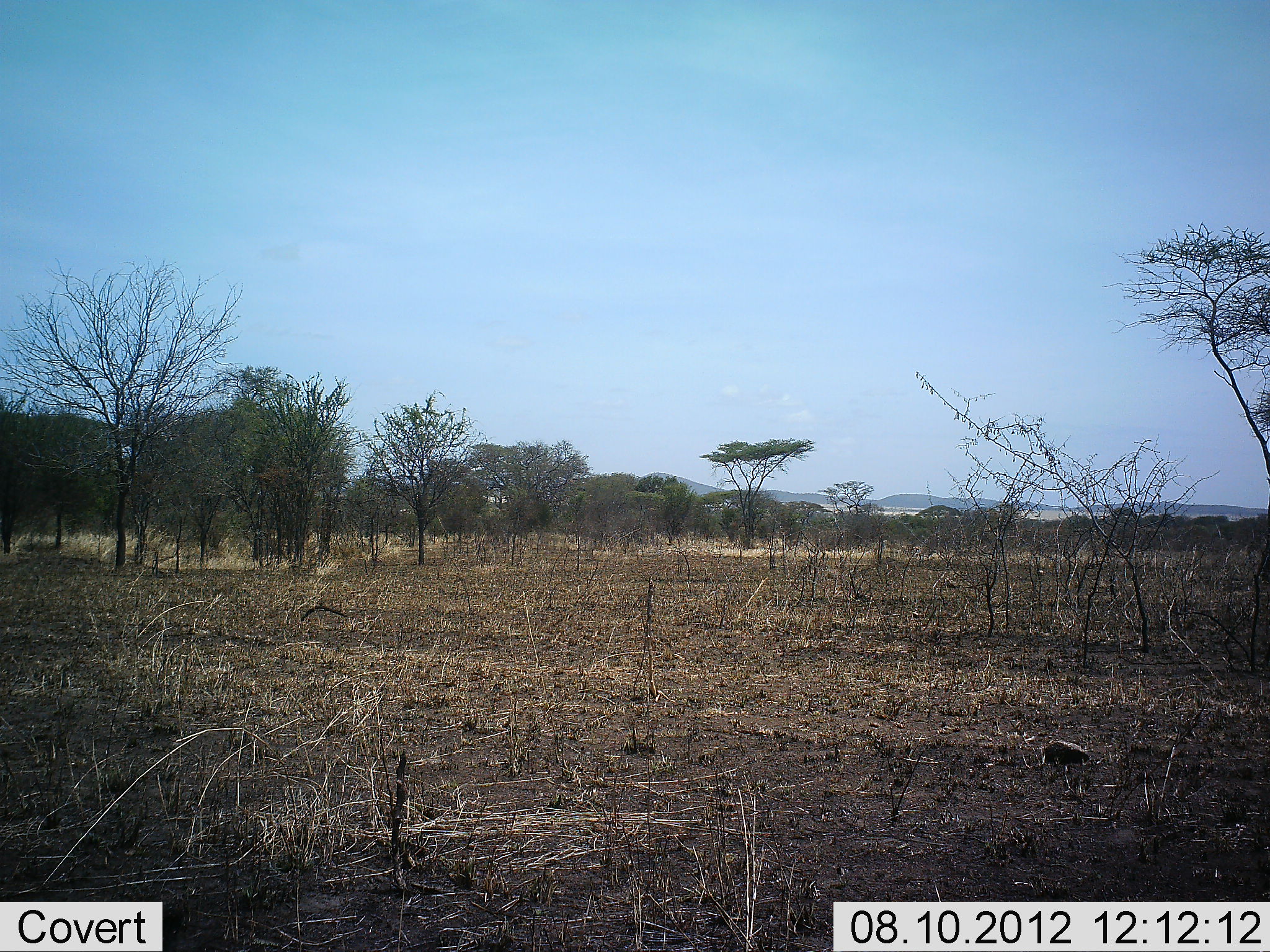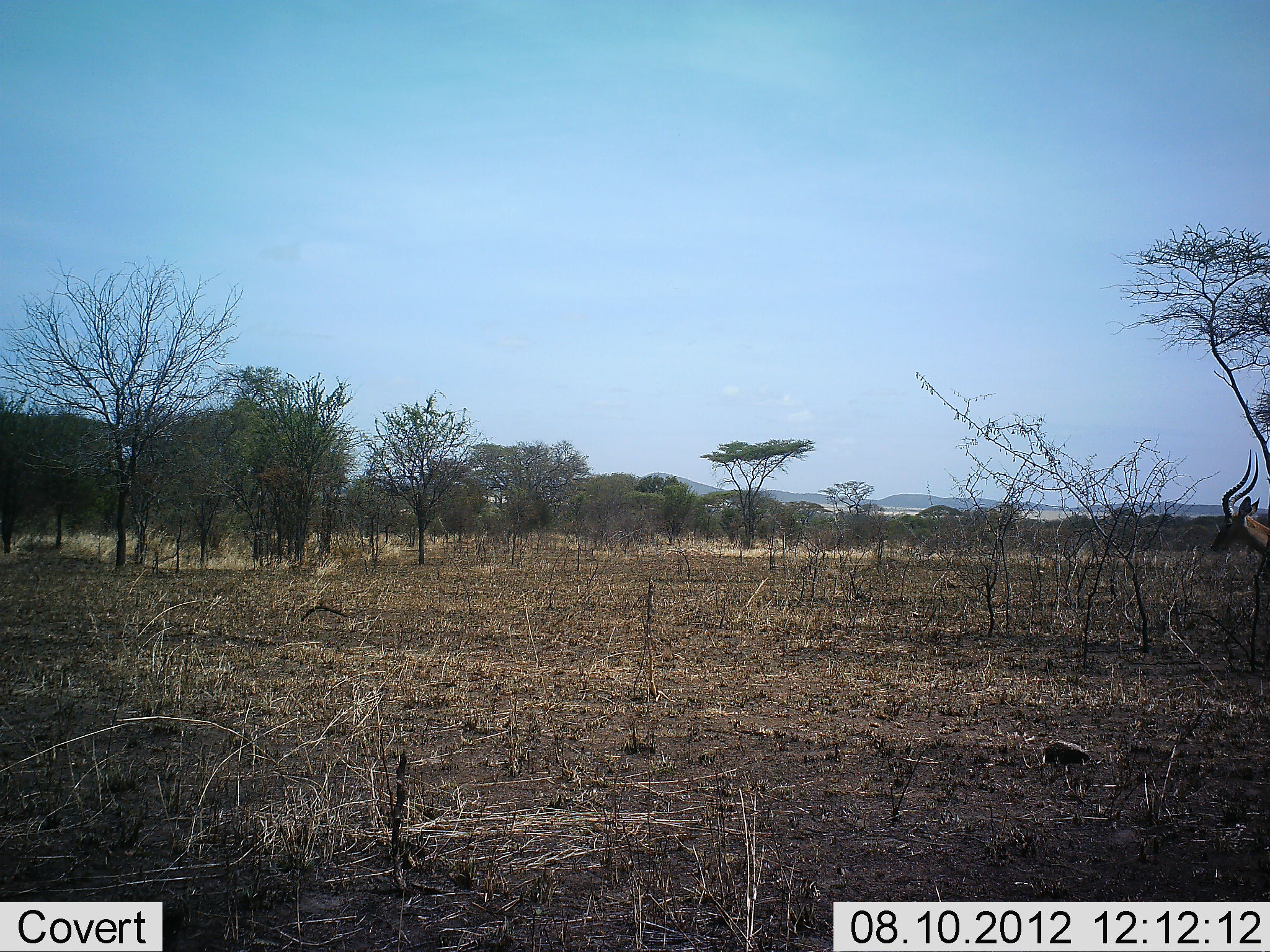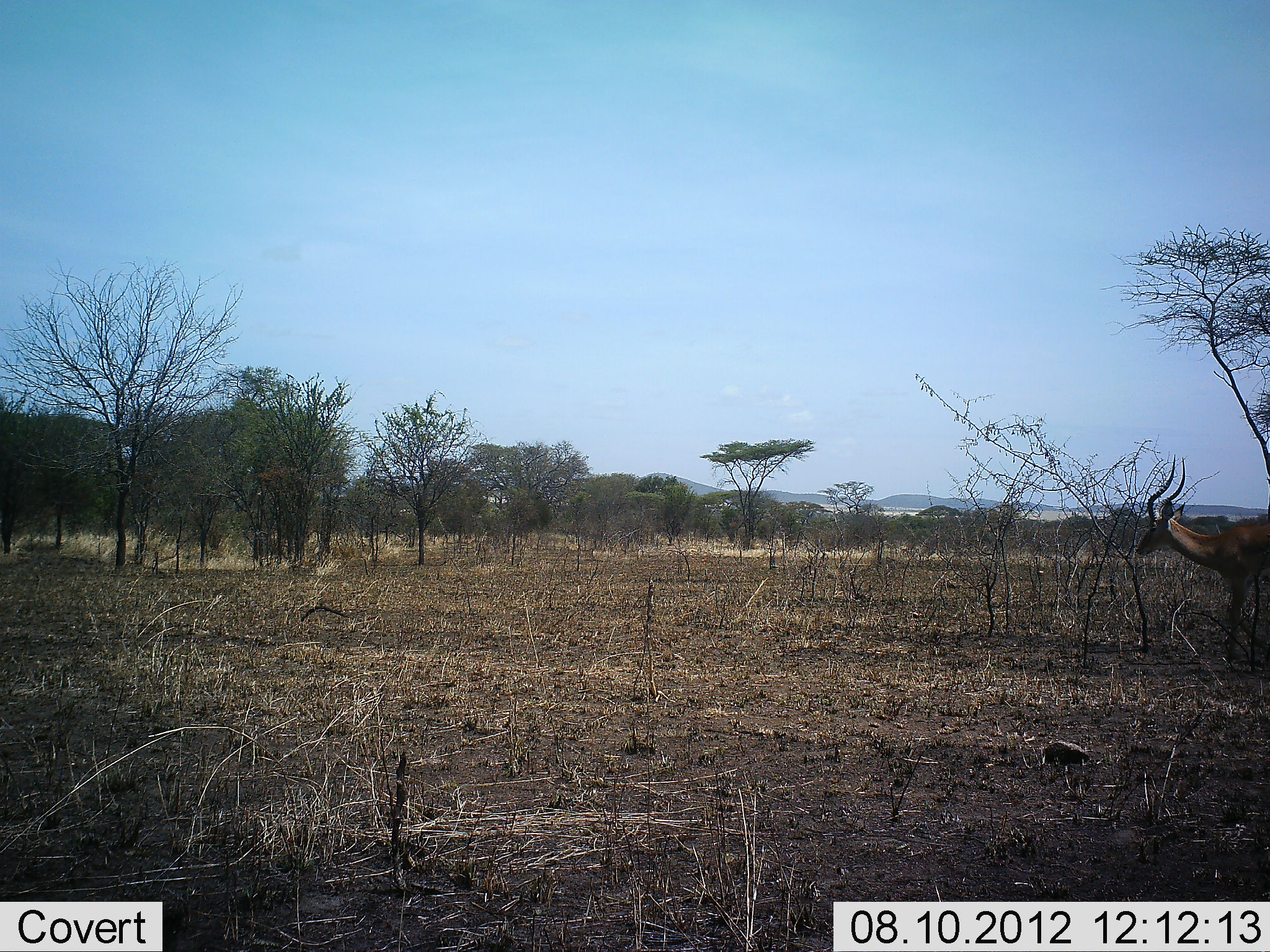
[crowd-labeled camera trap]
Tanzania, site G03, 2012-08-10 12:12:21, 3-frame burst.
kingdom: Animalia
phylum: Chordata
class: Mammalia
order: Artiodactyla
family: Bovidae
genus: Aepyceros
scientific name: Aepyceros melampus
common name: impala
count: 1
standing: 10%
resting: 0%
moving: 90%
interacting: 0%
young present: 0%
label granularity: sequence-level